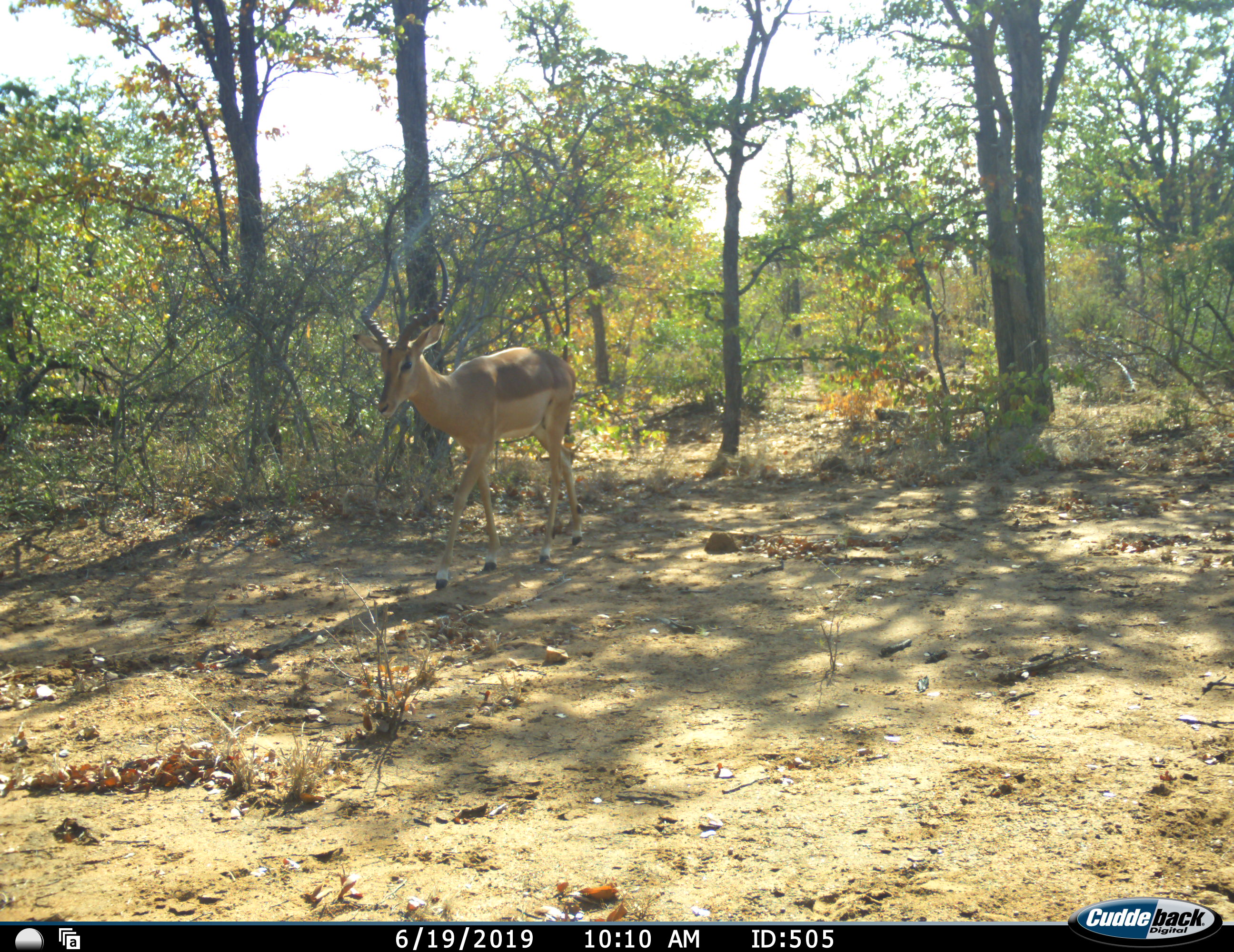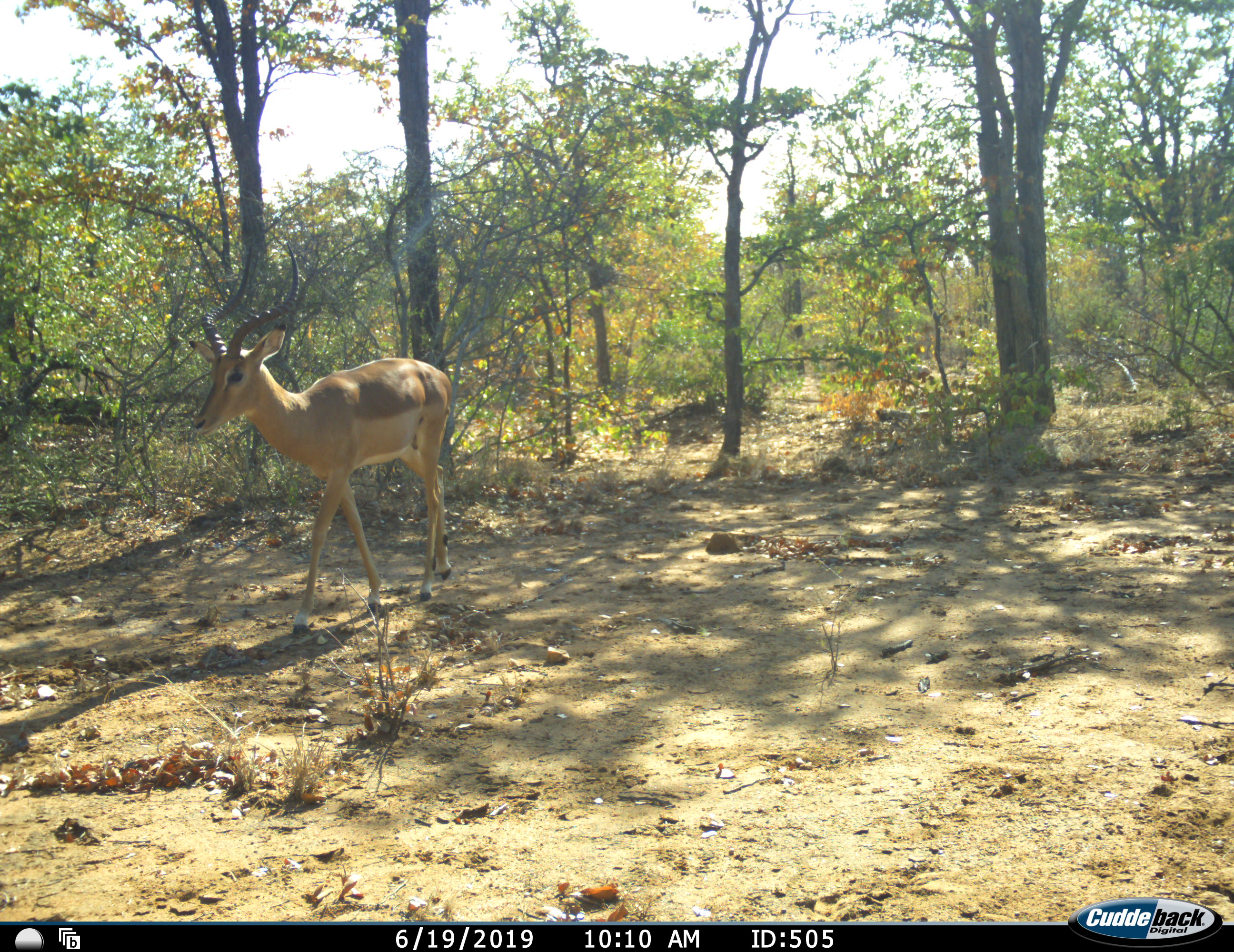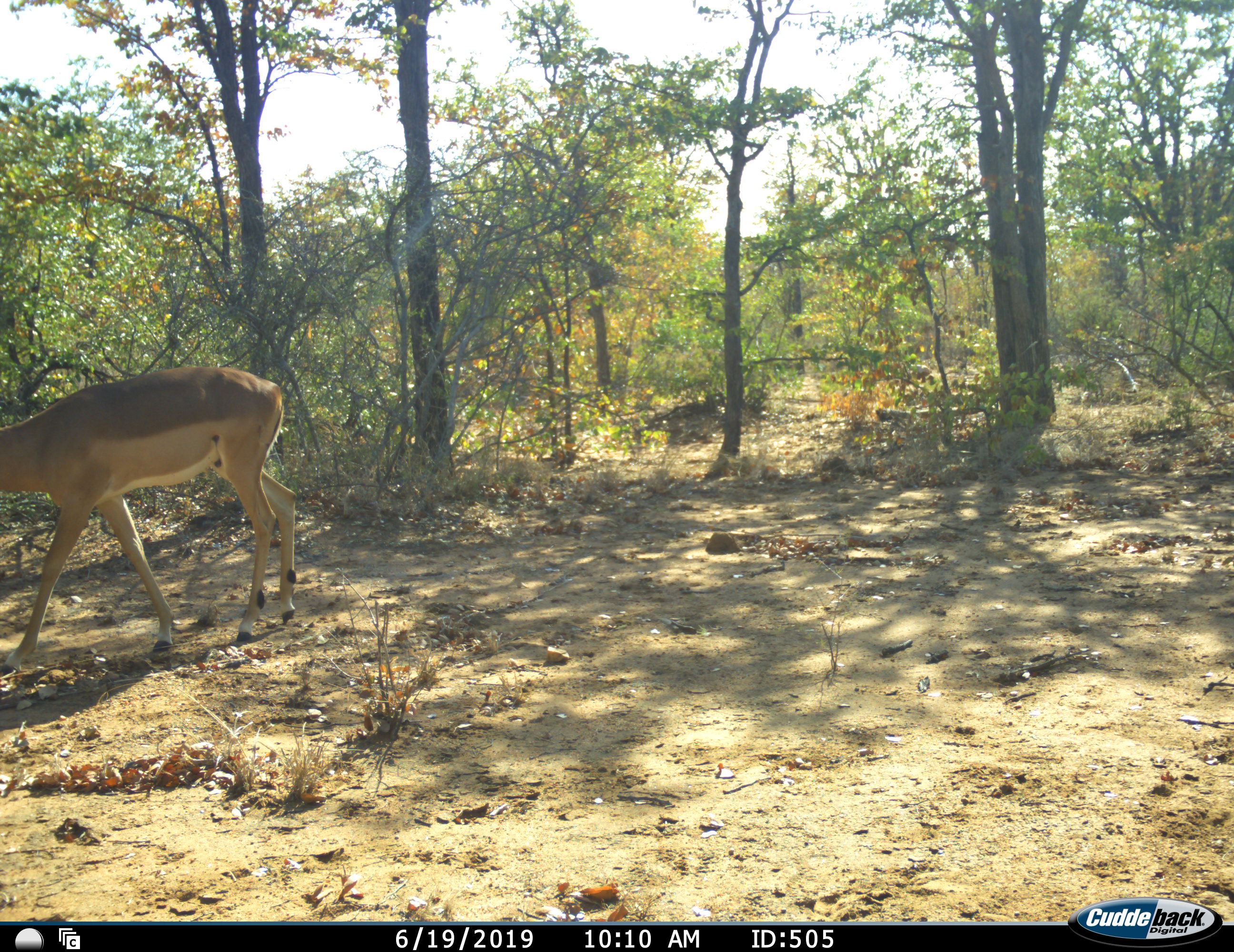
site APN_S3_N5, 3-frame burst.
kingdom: Animalia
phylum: Chordata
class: Mammalia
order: Artiodactyla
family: Bovidae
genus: Aepyceros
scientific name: Aepyceros melampus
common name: impala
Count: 1.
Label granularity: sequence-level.